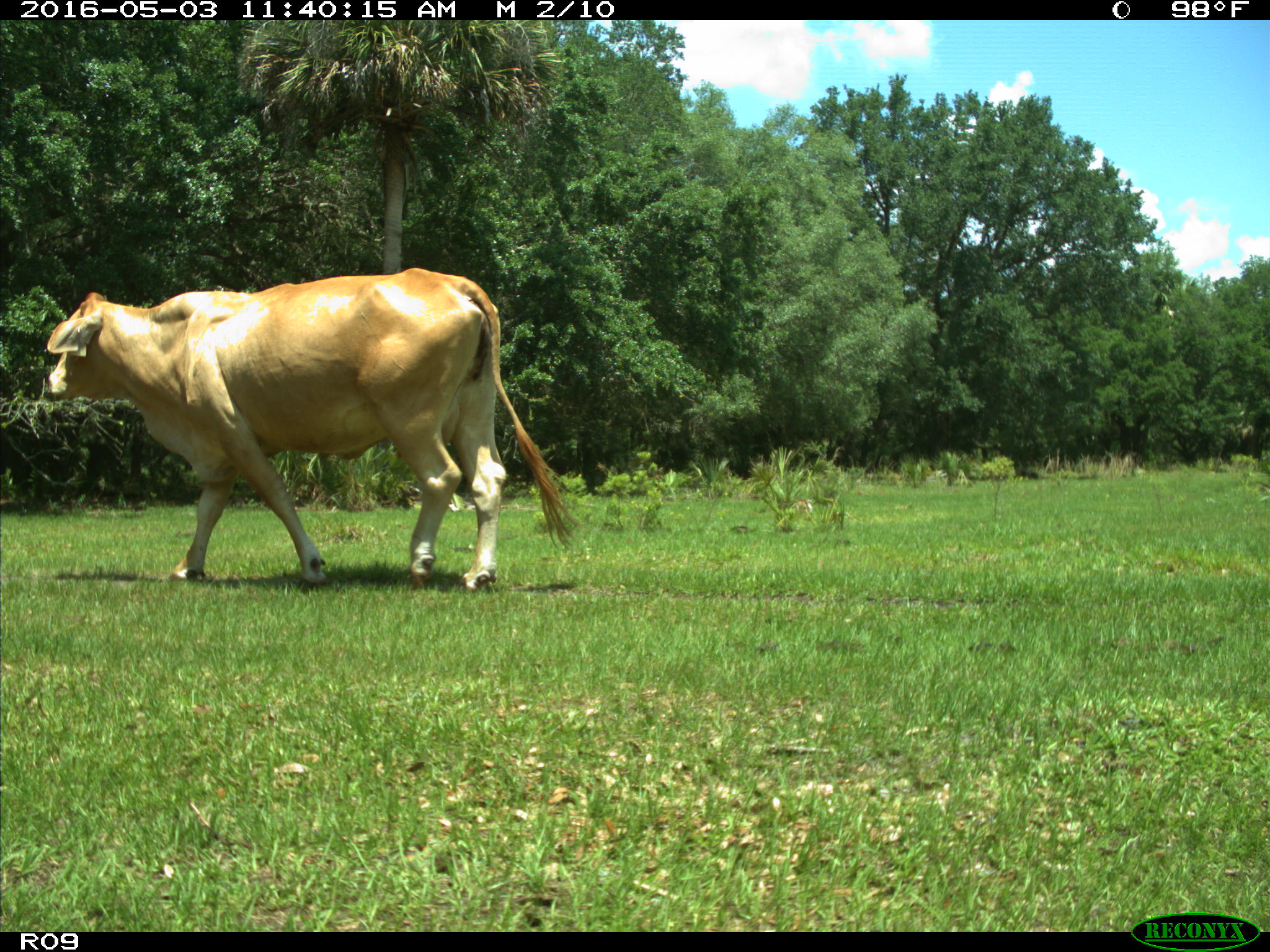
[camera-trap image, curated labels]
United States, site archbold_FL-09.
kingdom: Animalia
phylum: Chordata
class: Mammalia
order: Artiodactyla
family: Bovidae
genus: Bos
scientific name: Bos taurus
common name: domestic cow